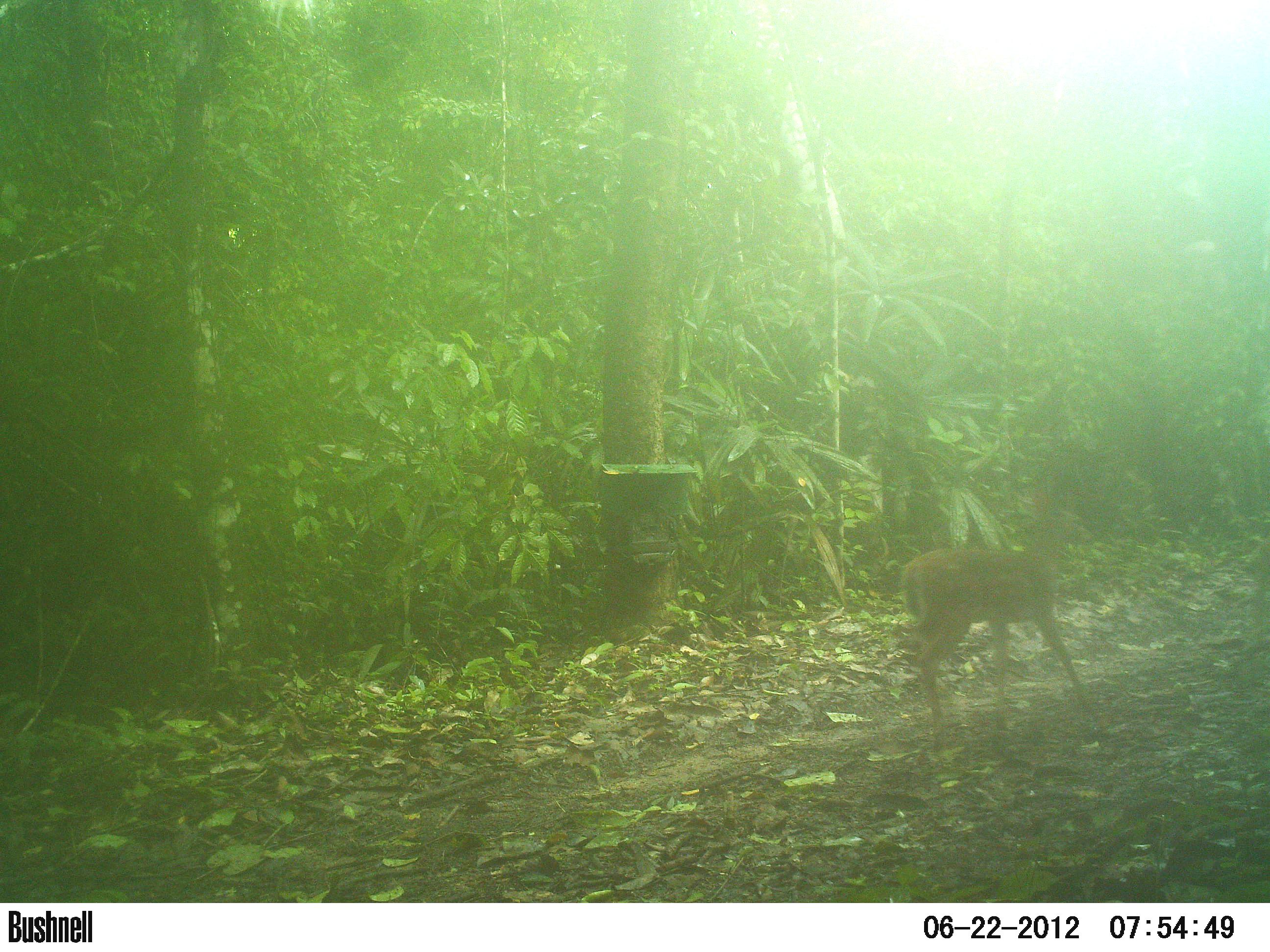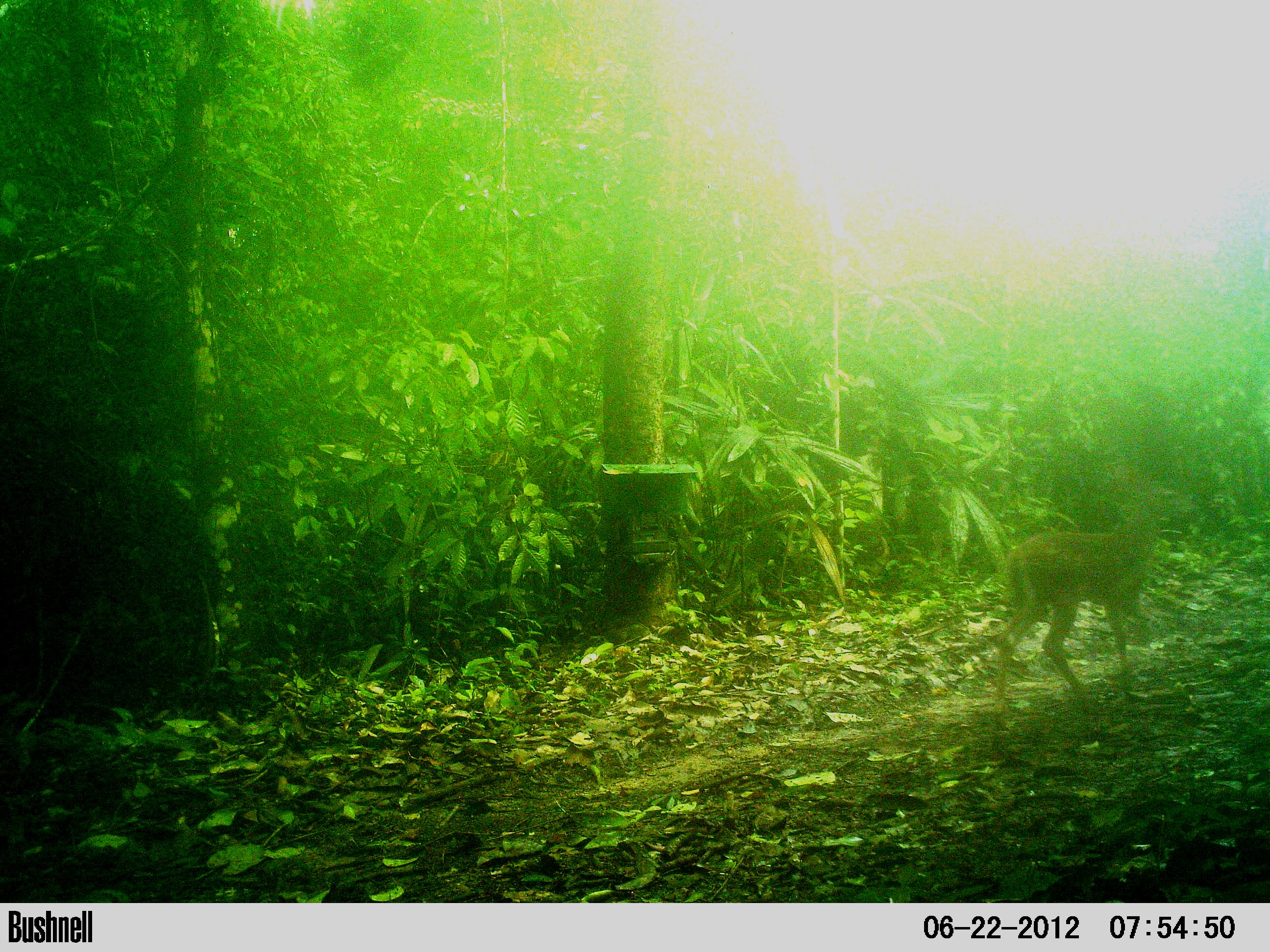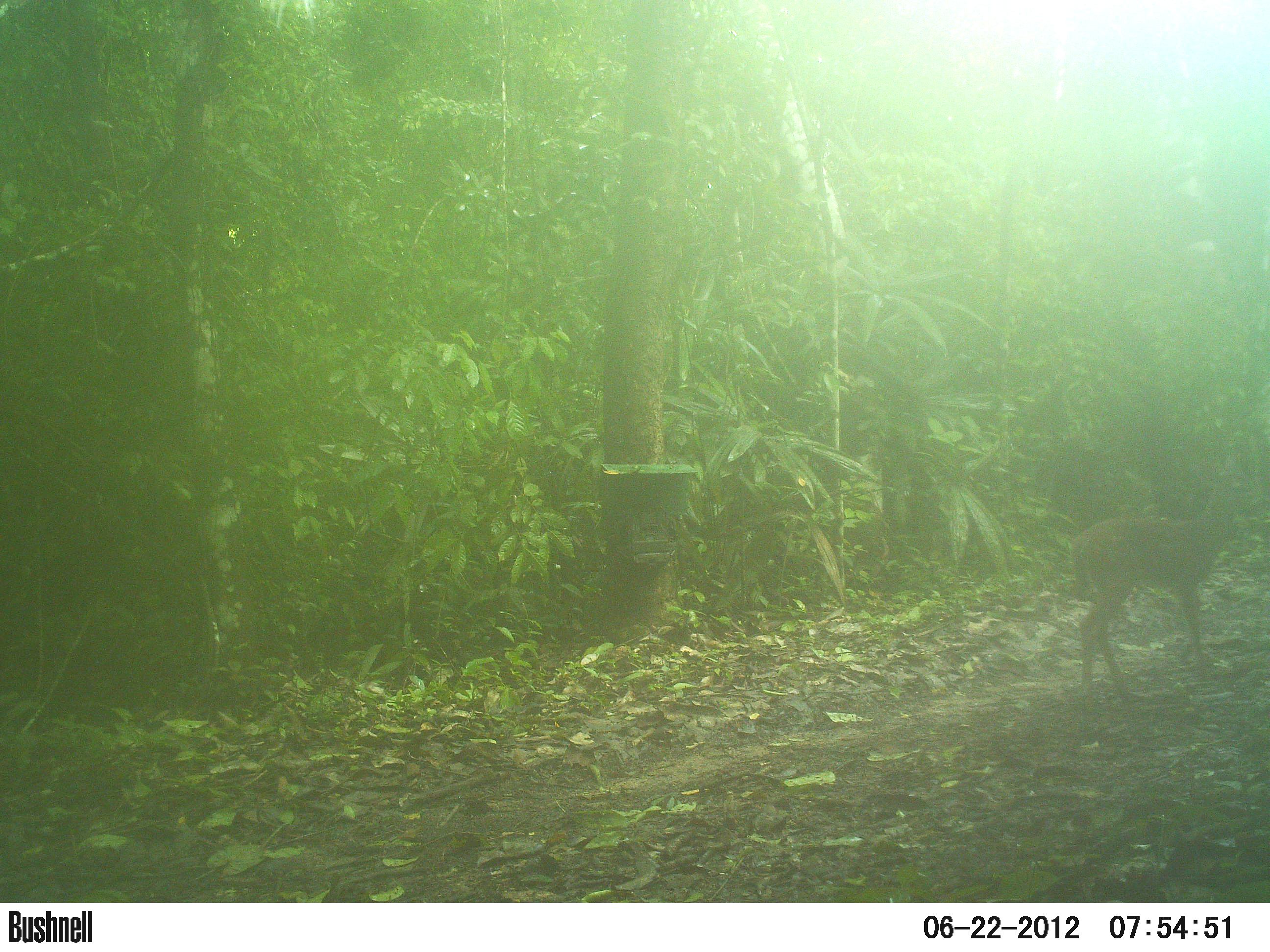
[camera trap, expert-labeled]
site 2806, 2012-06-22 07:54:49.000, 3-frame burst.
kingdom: Animalia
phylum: Chordata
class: Mammalia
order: Artiodactyla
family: Cervidae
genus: Odocoileus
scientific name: Odocoileus virginianus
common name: white-tailed deer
Odocoileus virginianus (white-tailed deer), count 2, age adult, sex female.